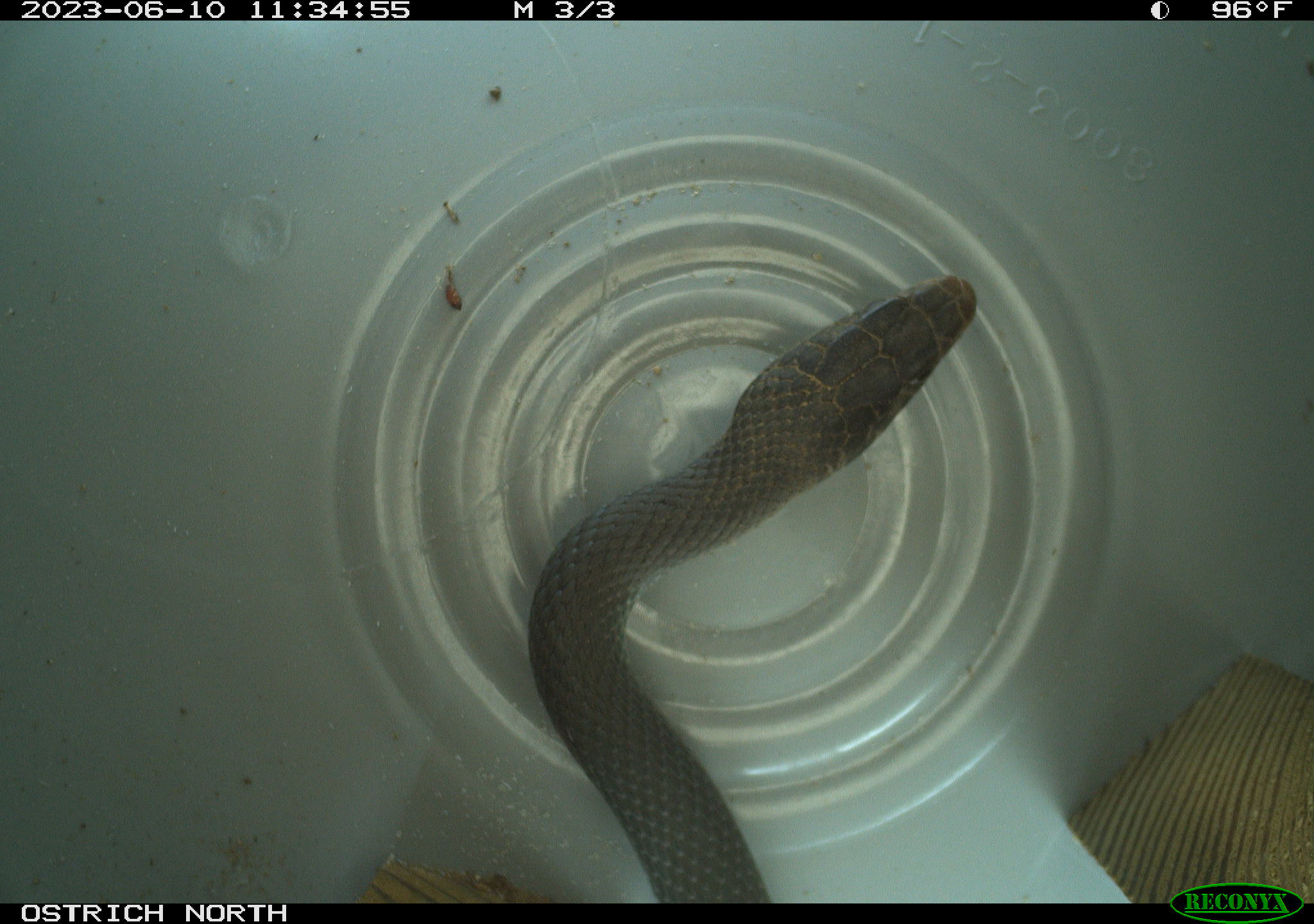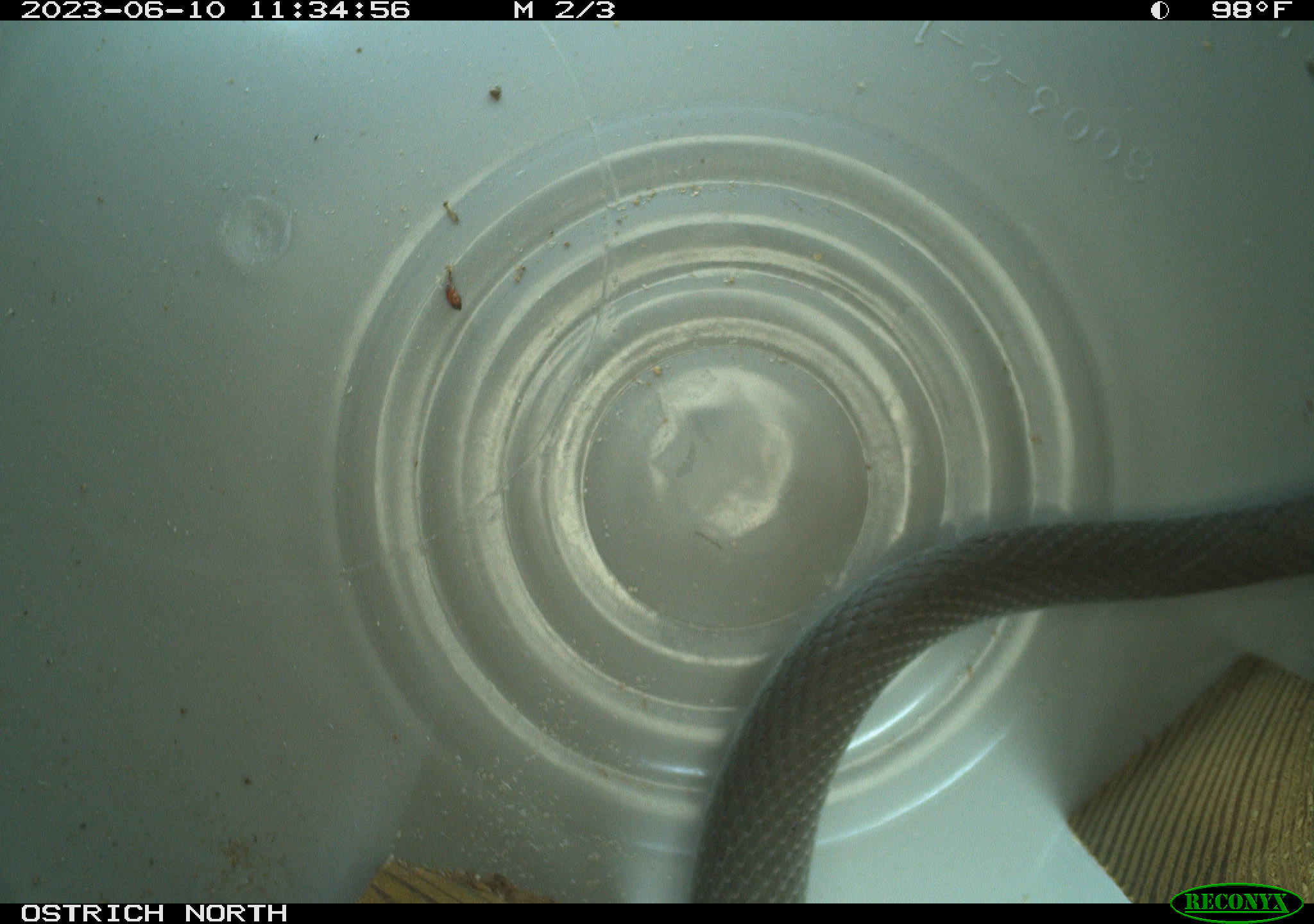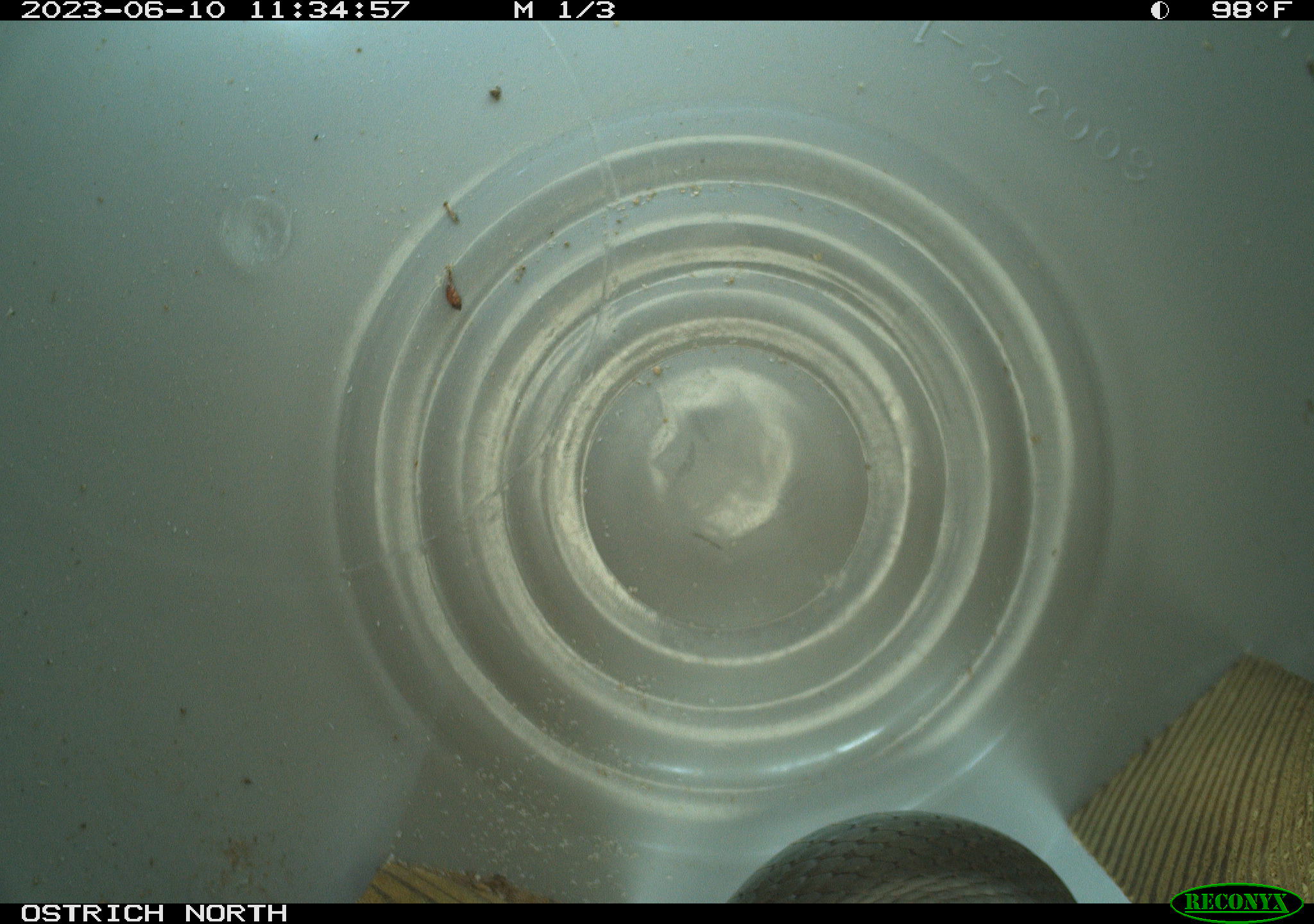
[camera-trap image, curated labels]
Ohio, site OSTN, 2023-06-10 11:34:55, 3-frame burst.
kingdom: Animalia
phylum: Chordata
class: Reptilia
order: Squamata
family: Colubridae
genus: Coluber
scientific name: Coluber constrictor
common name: eastern racer snake